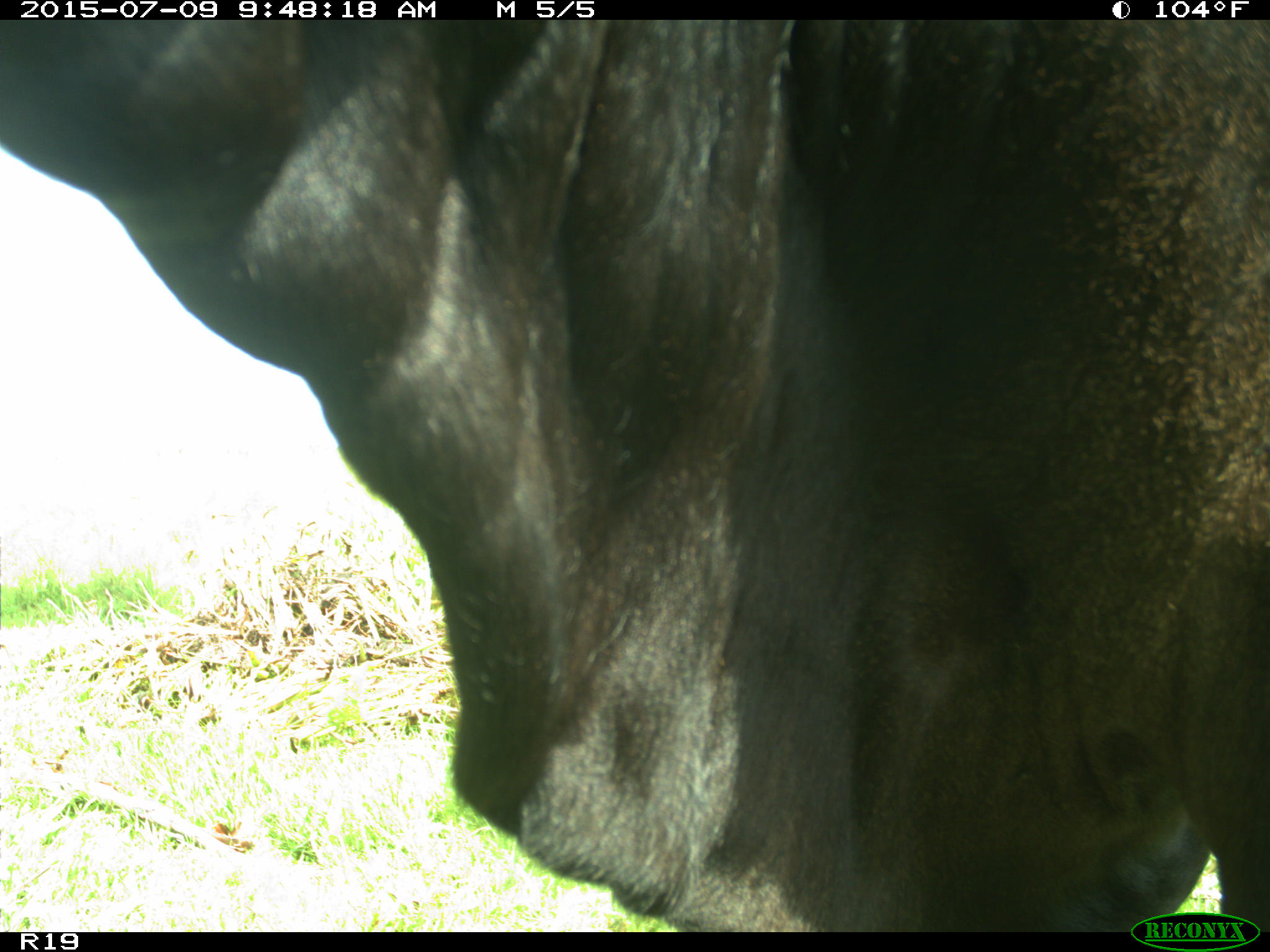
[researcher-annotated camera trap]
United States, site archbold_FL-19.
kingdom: Animalia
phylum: Chordata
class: Mammalia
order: Artiodactyla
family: Bovidae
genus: Bos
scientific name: Bos taurus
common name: domestic cow